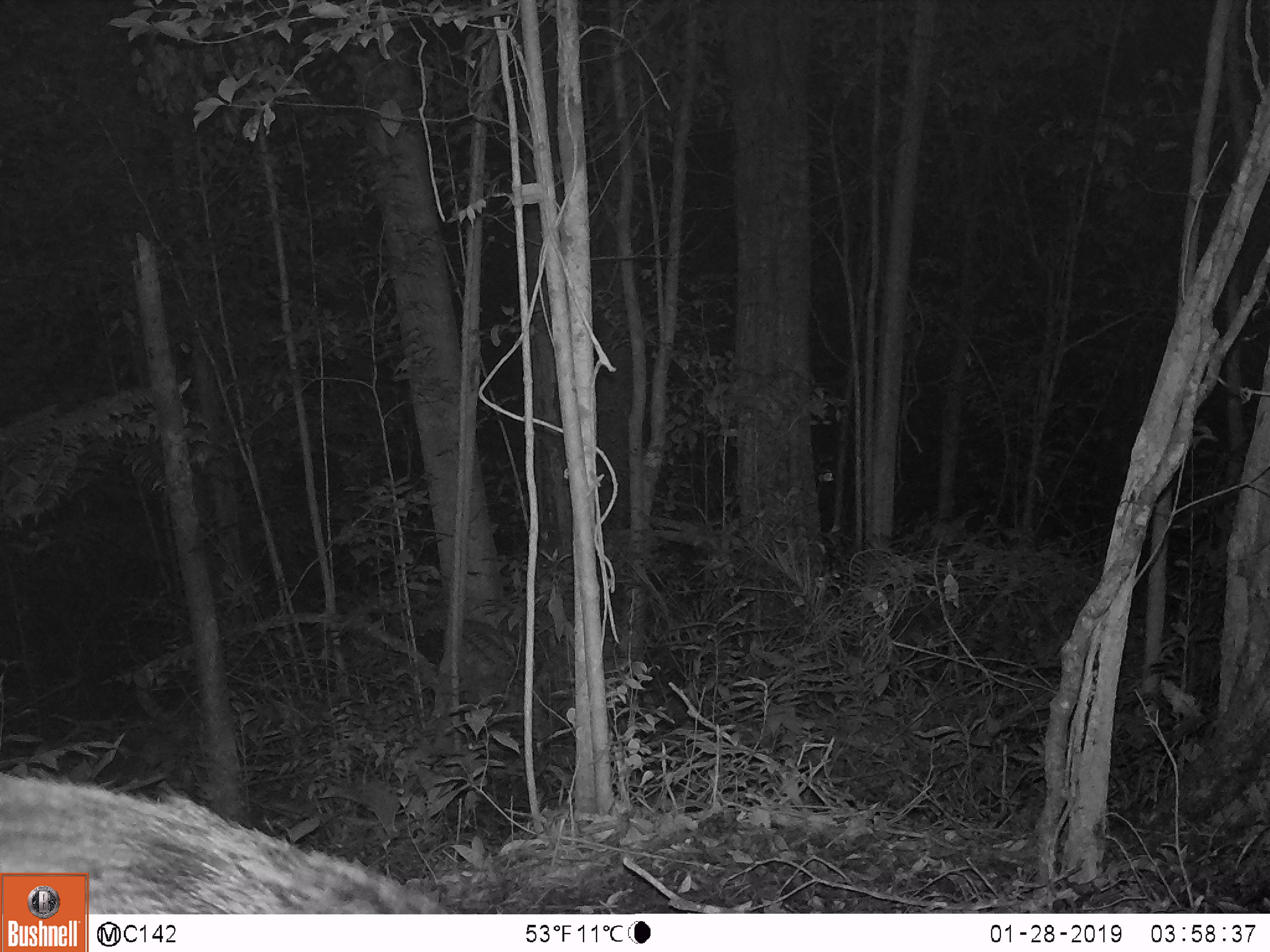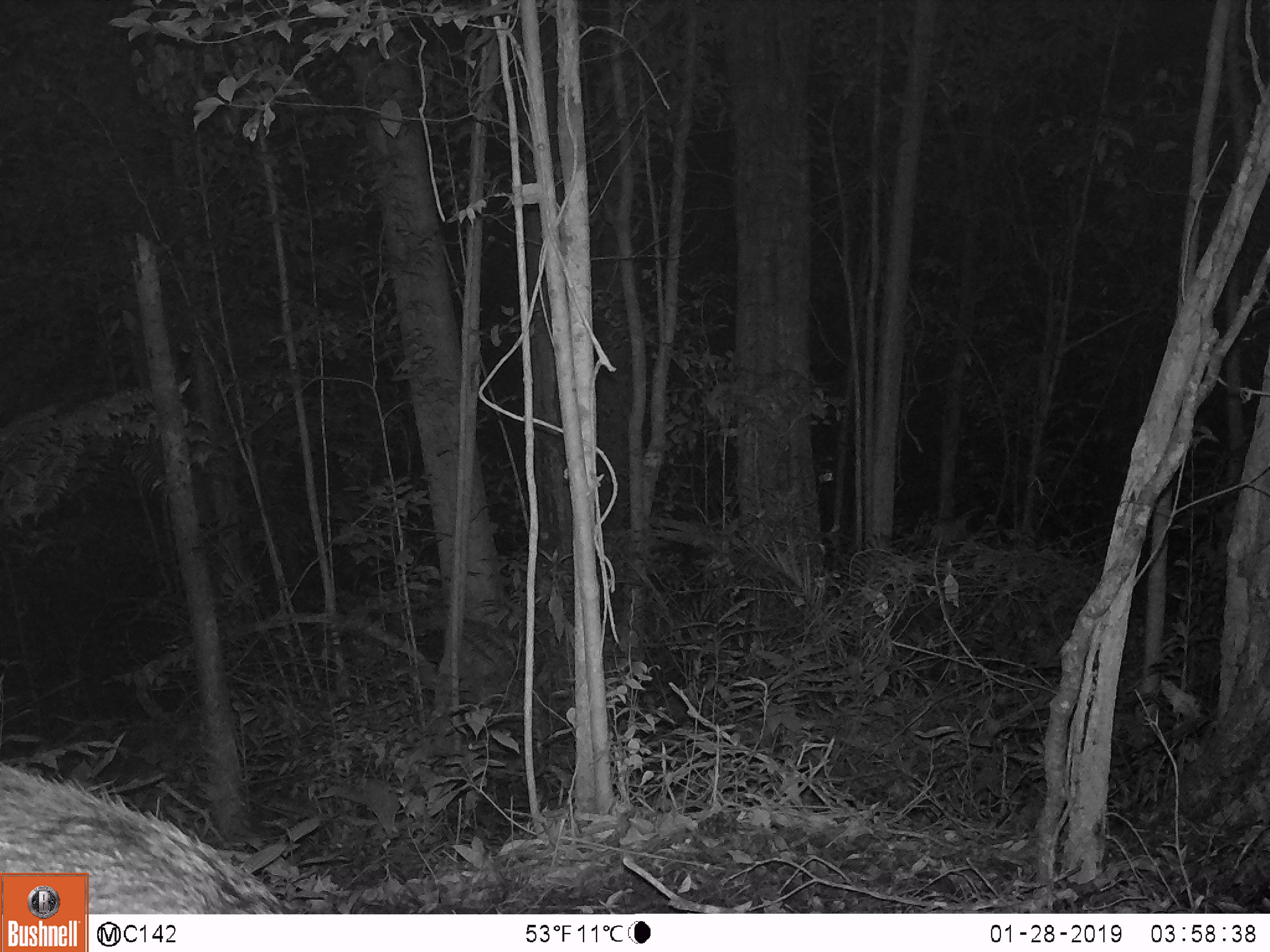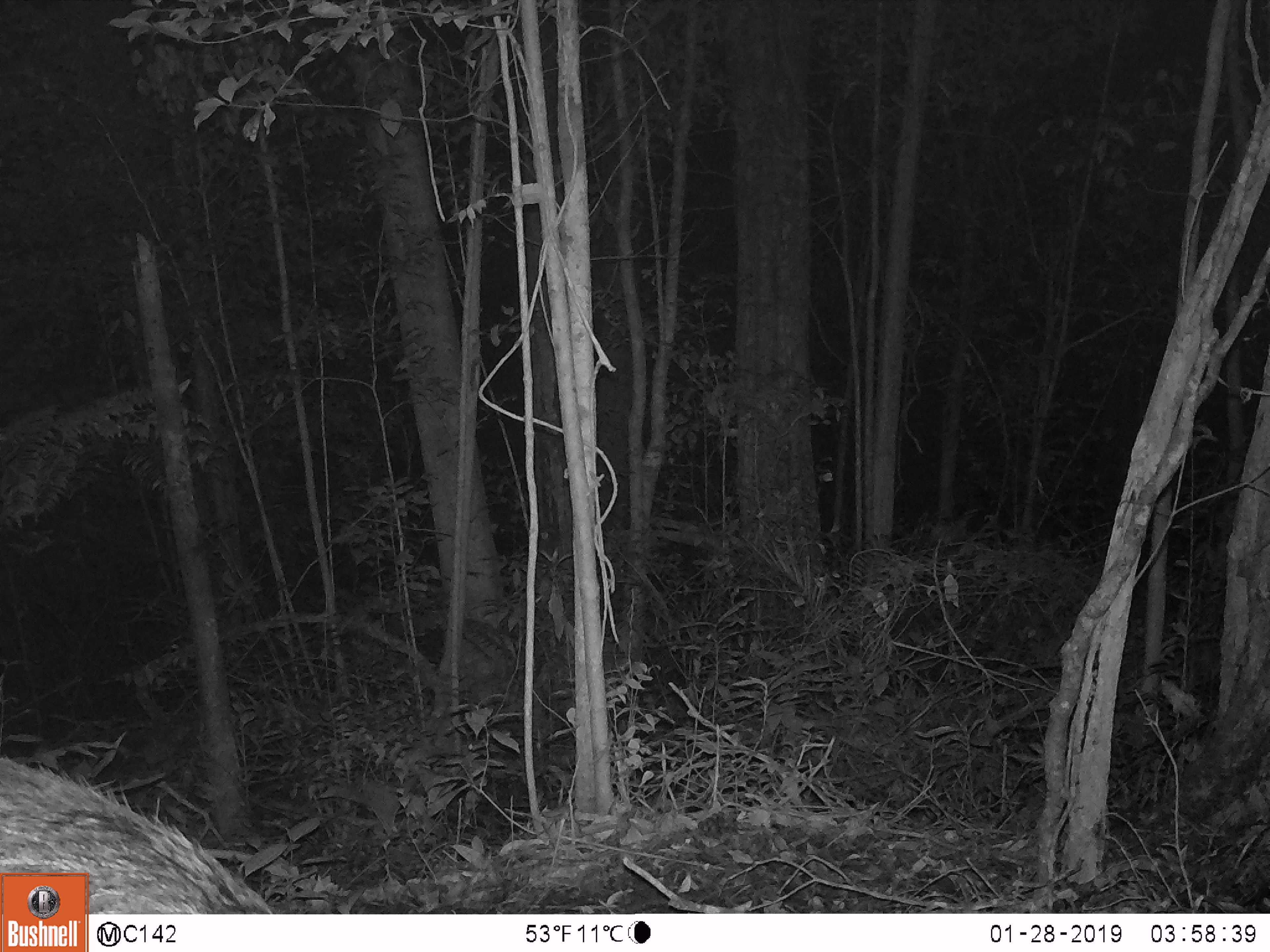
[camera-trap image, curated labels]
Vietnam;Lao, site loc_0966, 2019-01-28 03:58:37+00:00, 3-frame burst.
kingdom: Animalia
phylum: Chordata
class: Mammalia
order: Artiodactyla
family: Suidae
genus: Sus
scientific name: Sus scrofa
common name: eurasian wild pig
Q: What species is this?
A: Eurasian wild pig (Sus scrofa).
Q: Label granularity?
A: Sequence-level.